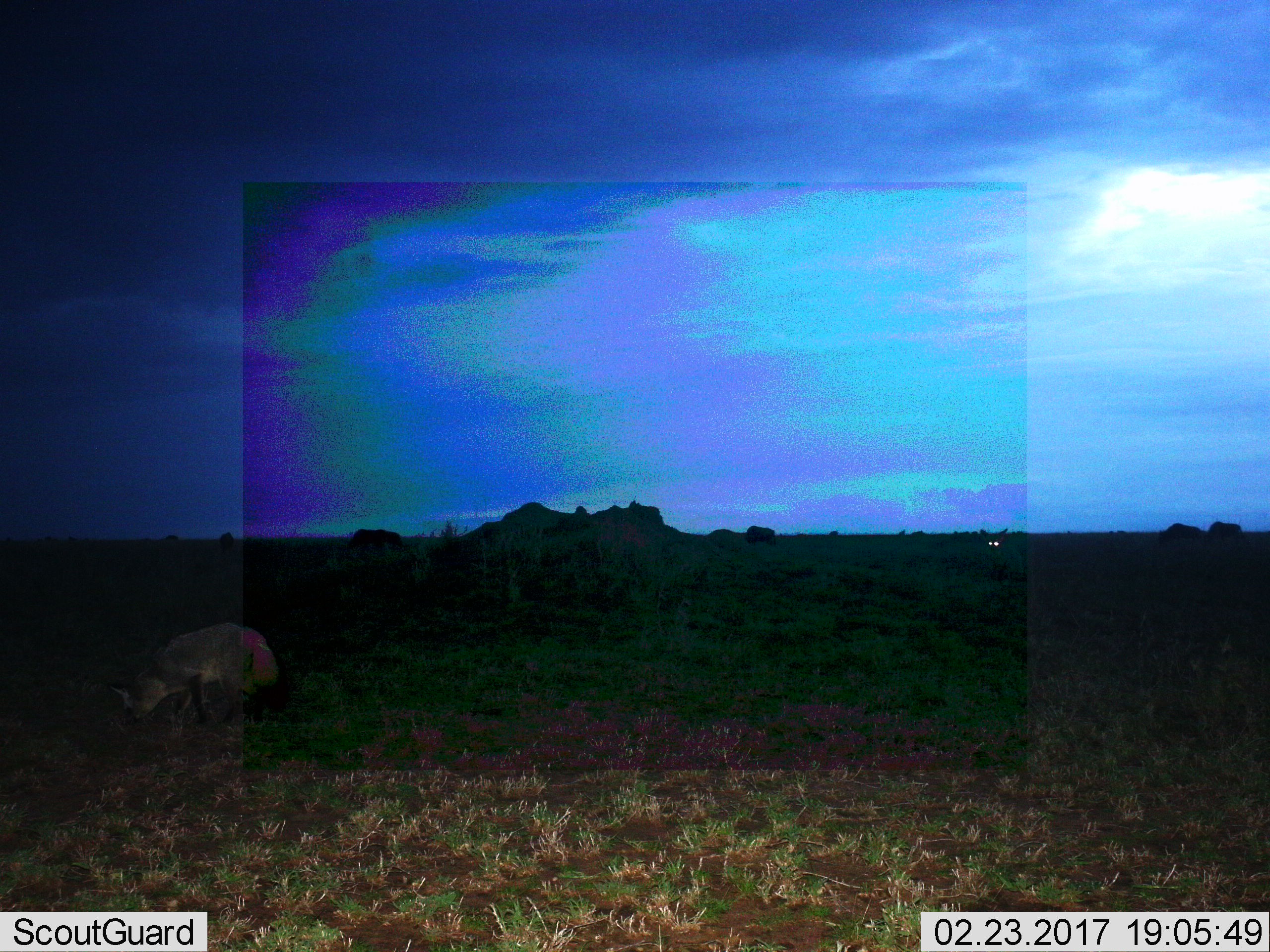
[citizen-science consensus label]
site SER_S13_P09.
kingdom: Animalia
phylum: Chordata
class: Mammalia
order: Carnivora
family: Canidae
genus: Otocyon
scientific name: Otocyon megalotis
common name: bat-eared fox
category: foxbateared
Foxbateared (bat-eared fox) (Otocyon megalotis), count 1. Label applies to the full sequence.